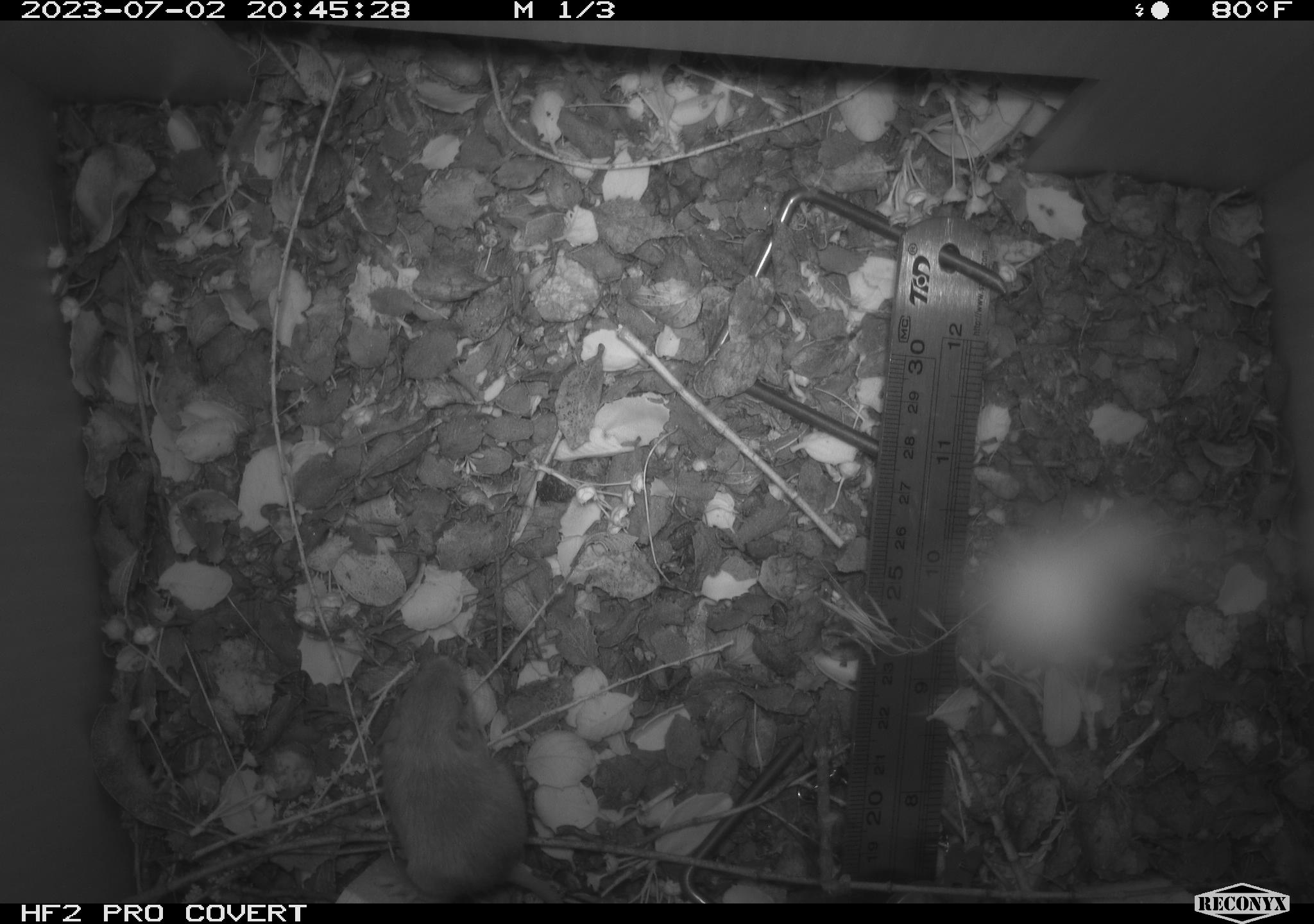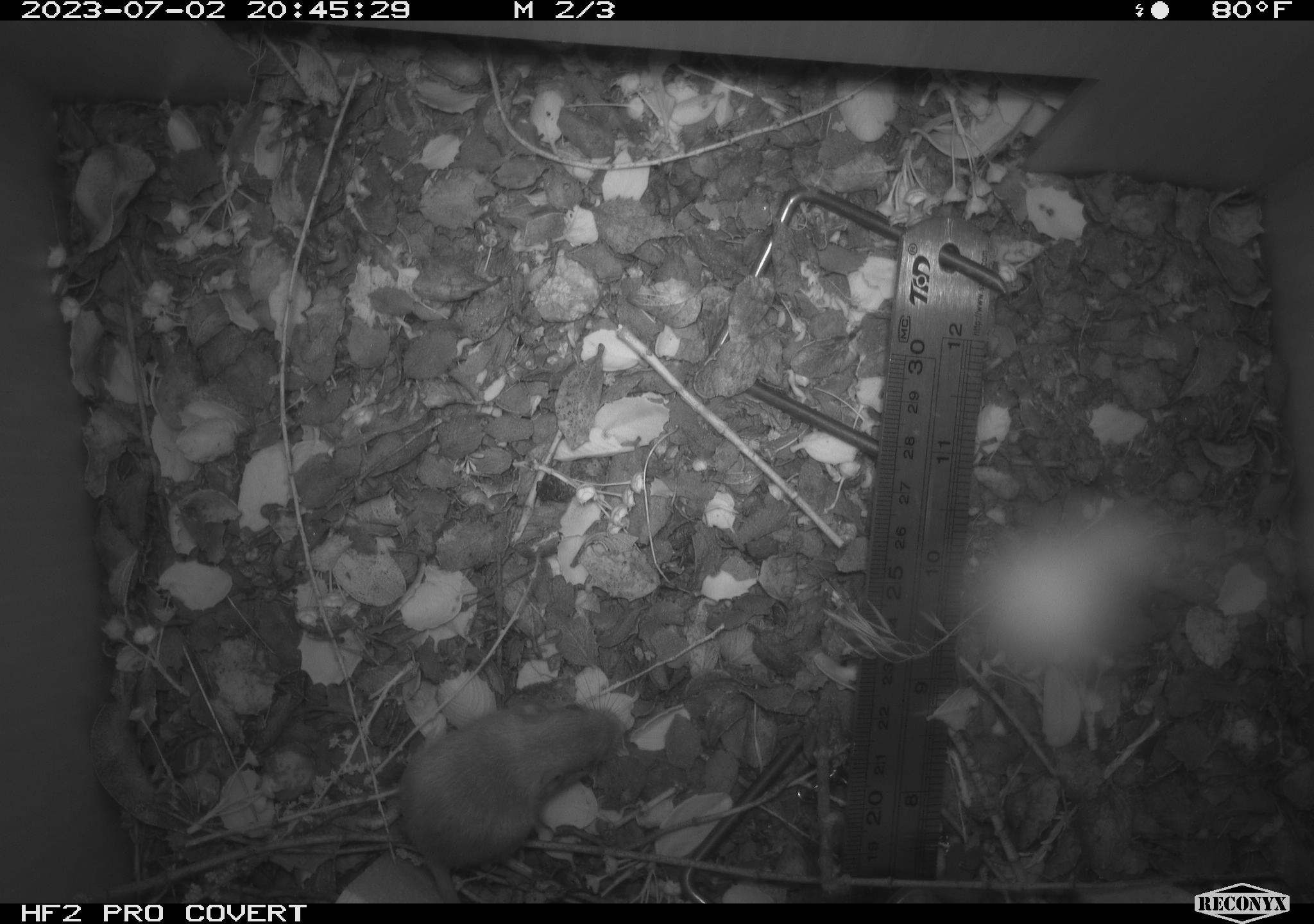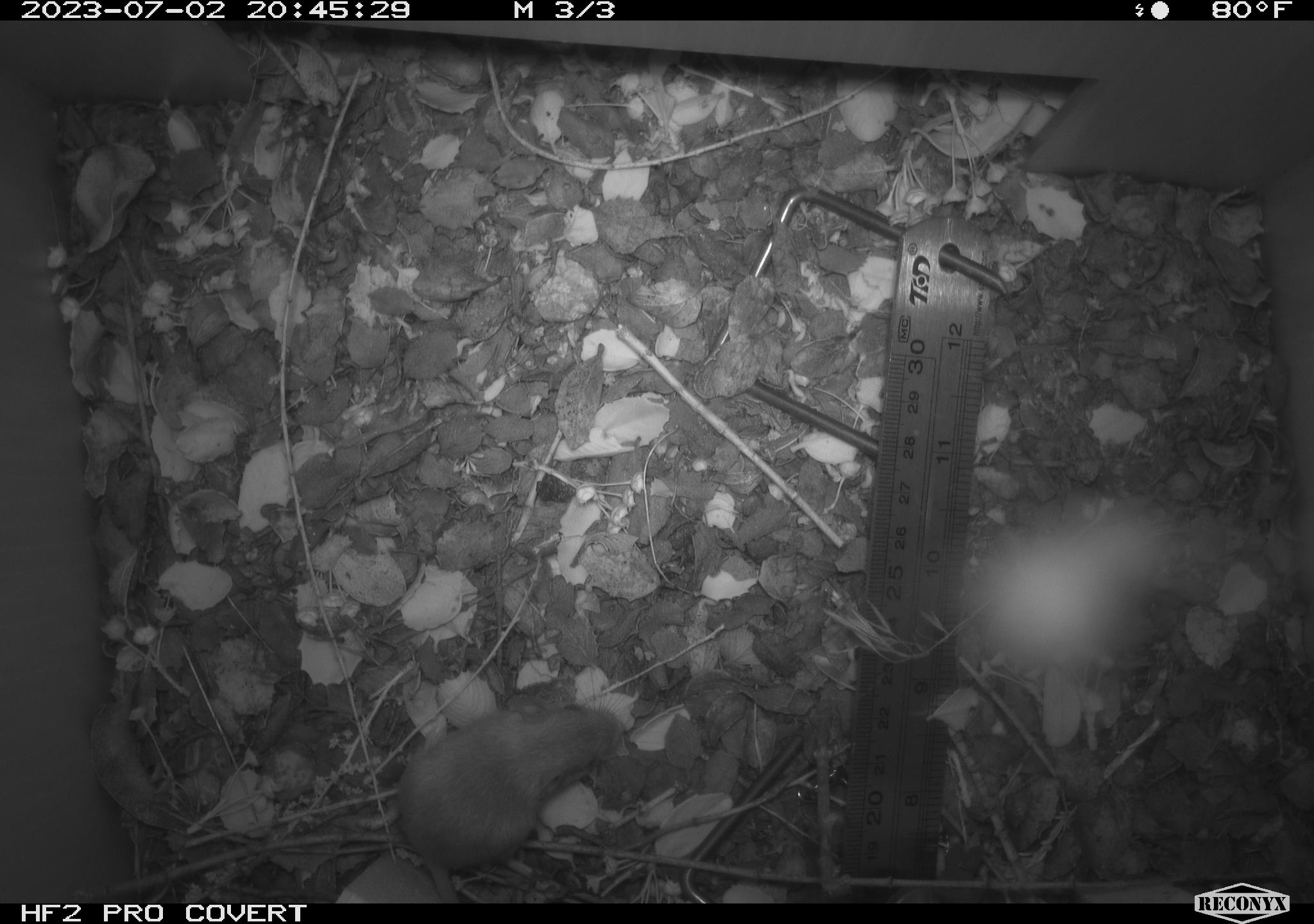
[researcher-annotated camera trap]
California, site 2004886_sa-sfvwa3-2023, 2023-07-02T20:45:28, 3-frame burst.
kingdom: Animalia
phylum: Chordata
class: Mammalia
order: Rodentia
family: Heteromyidae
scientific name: Heteromyidae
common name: kangaroo rats and pocket mice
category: heteromyidae family